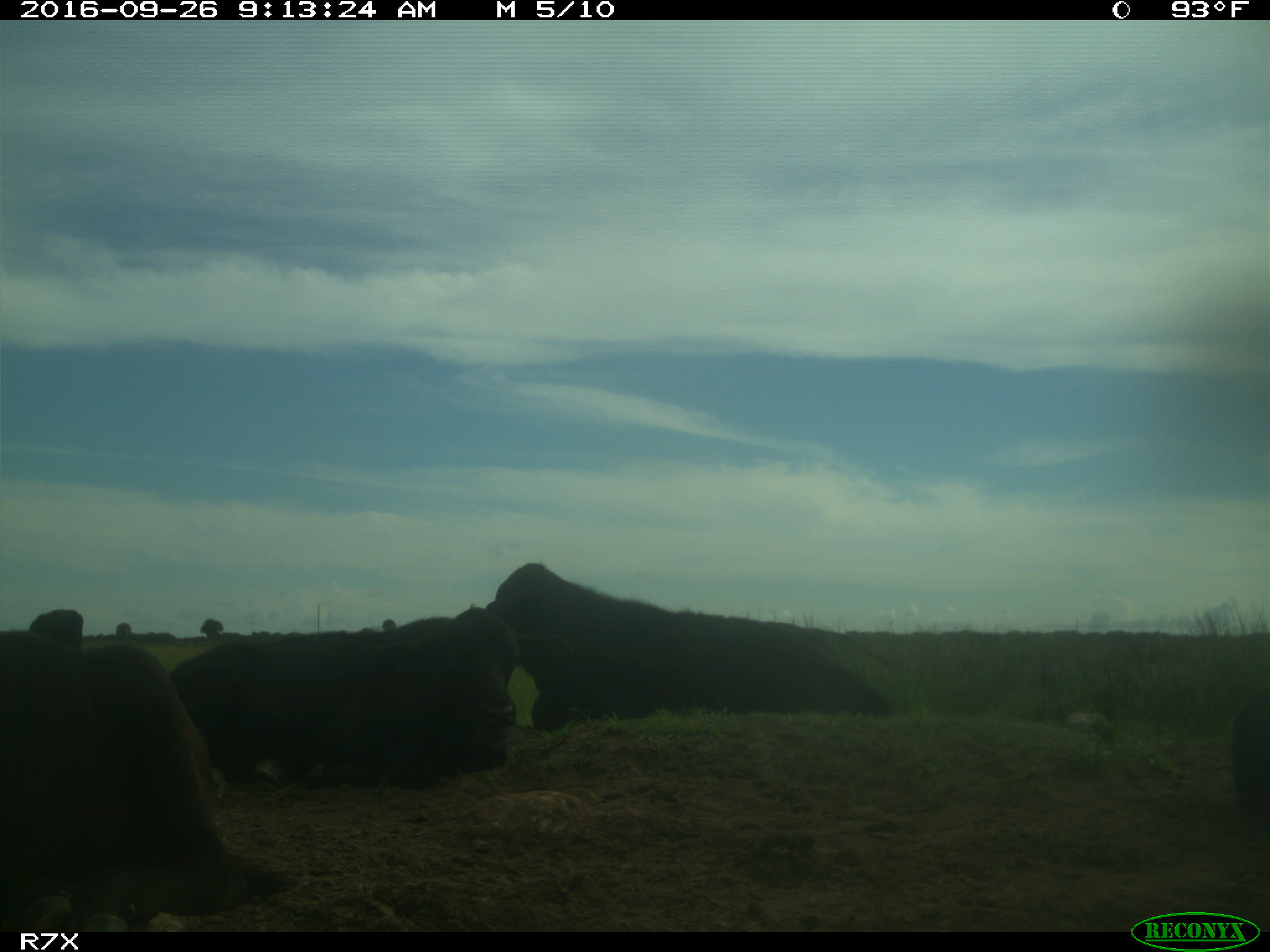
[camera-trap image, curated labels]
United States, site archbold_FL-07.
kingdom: Animalia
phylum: Chordata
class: Mammalia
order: Artiodactyla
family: Bovidae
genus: Bos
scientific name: Bos taurus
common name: domestic cow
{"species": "Bos taurus (domestic cow)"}